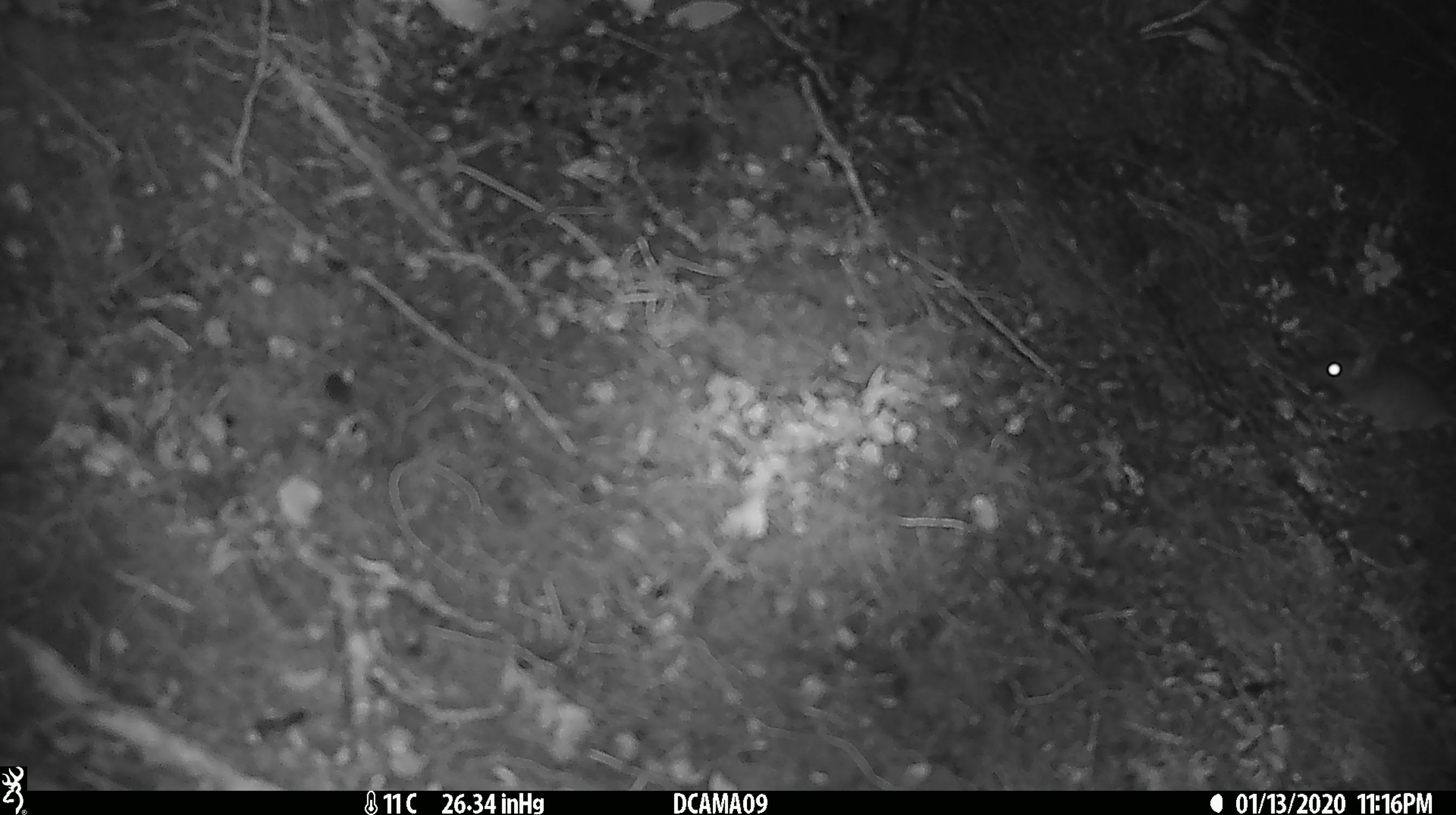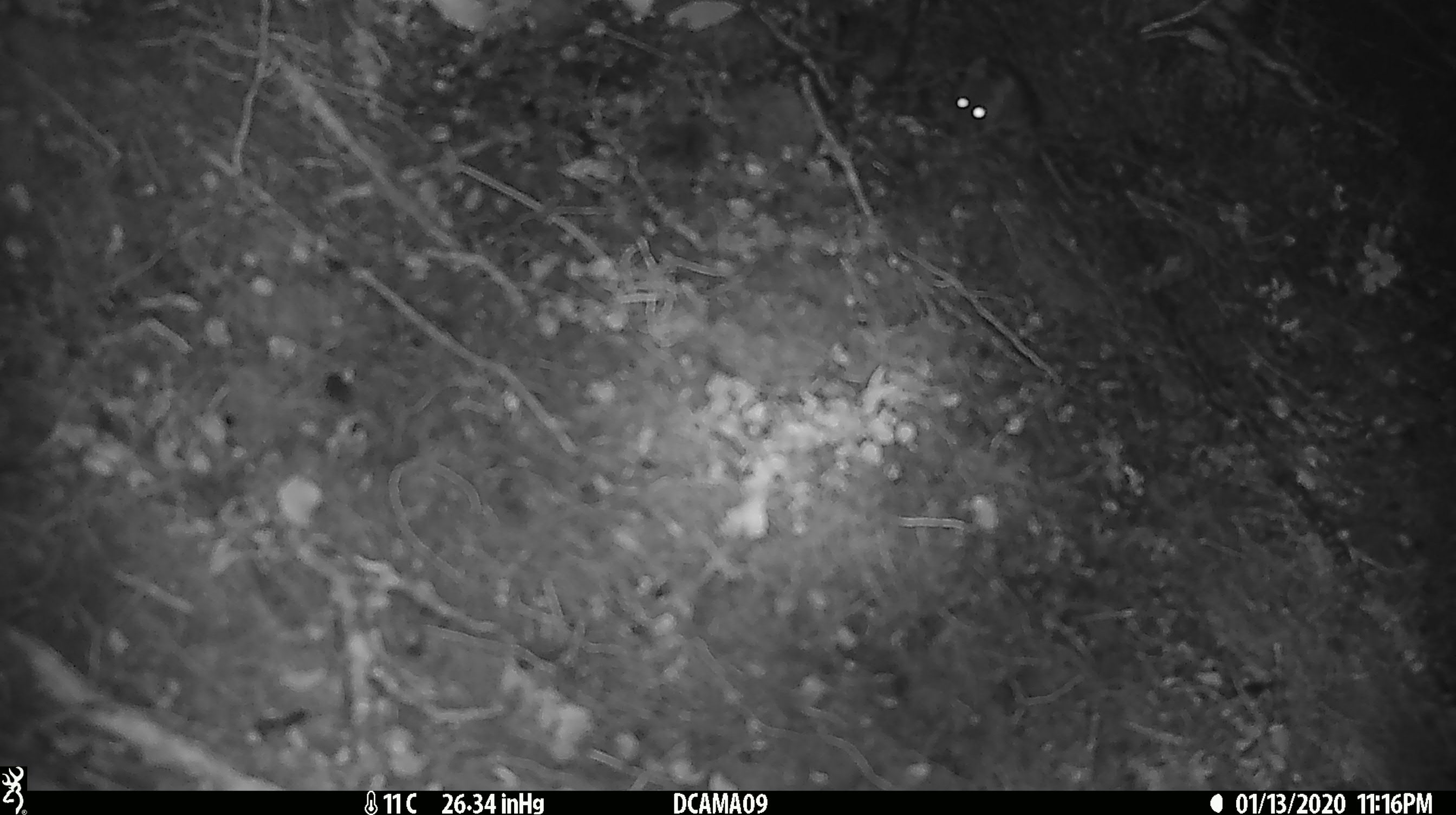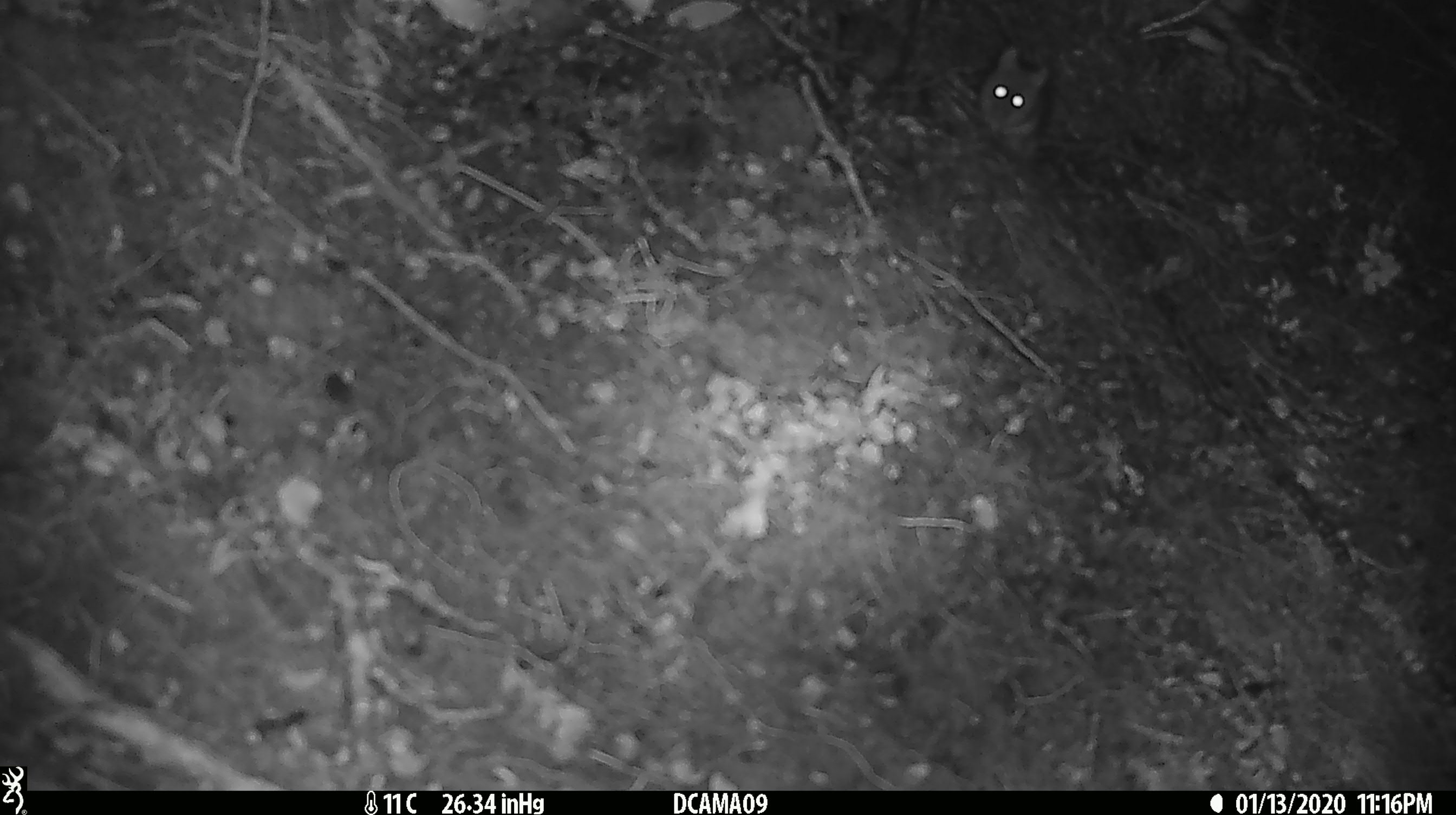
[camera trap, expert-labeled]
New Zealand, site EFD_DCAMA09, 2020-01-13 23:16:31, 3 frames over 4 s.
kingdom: Animalia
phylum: Chordata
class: Mammalia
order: Rodentia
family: Muridae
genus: Mus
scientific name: Mus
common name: mouse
Mouse (Mus).